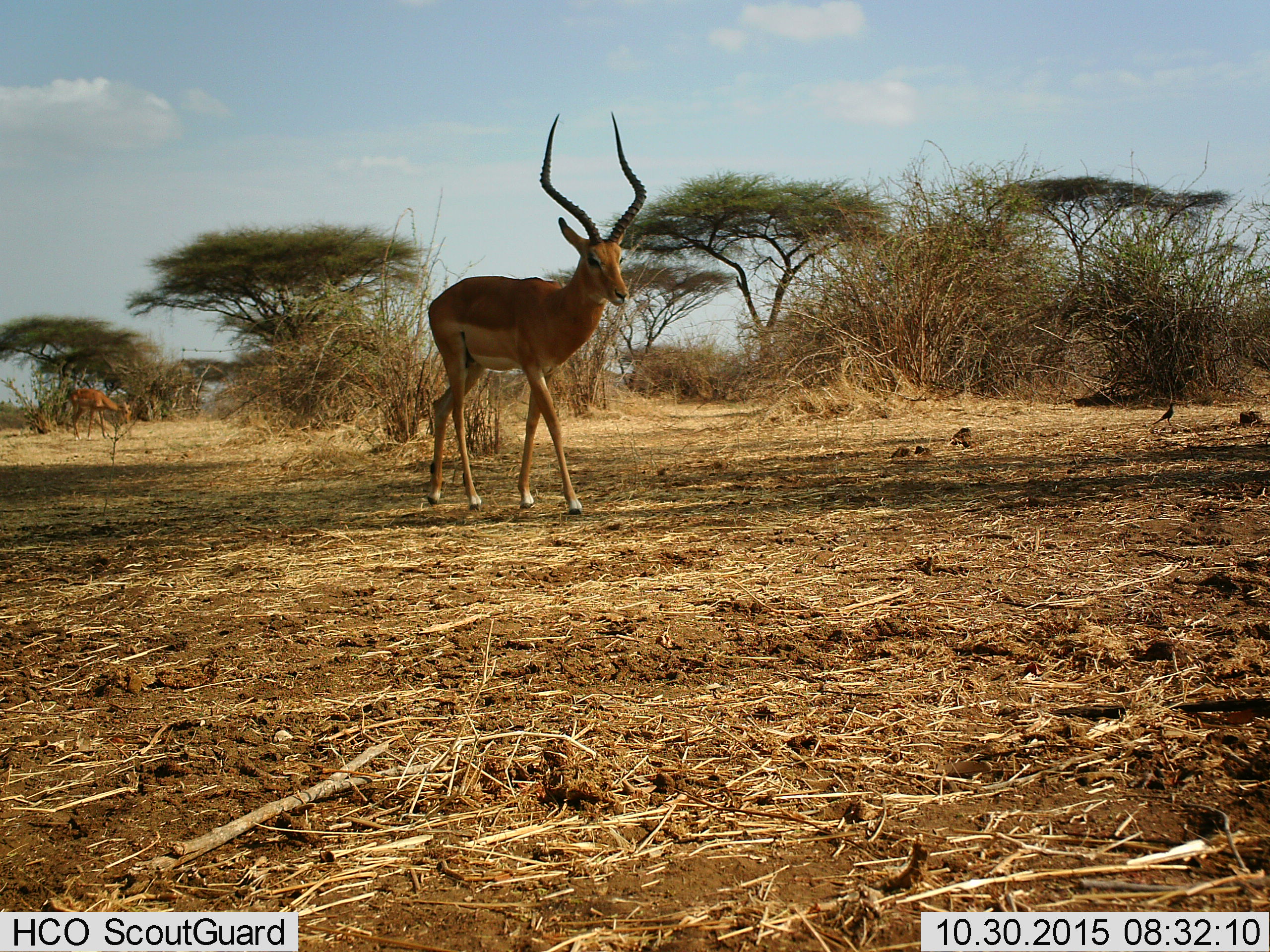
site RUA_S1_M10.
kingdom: Animalia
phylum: Chordata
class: Mammalia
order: Artiodactyla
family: Bovidae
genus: Aepyceros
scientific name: Aepyceros melampus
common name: impala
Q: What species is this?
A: Impala (Aepyceros melampus).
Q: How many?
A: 2.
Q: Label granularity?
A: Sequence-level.